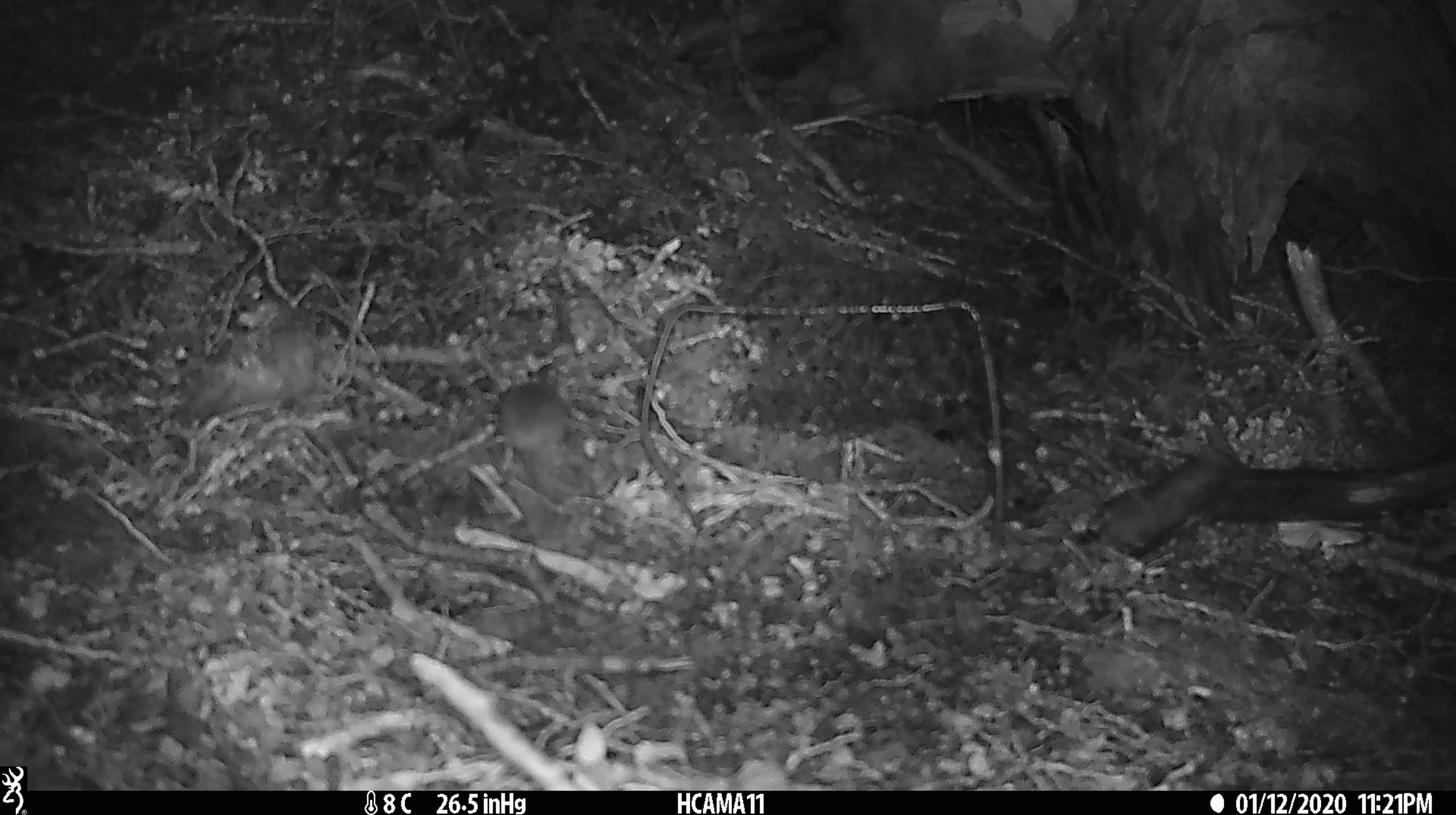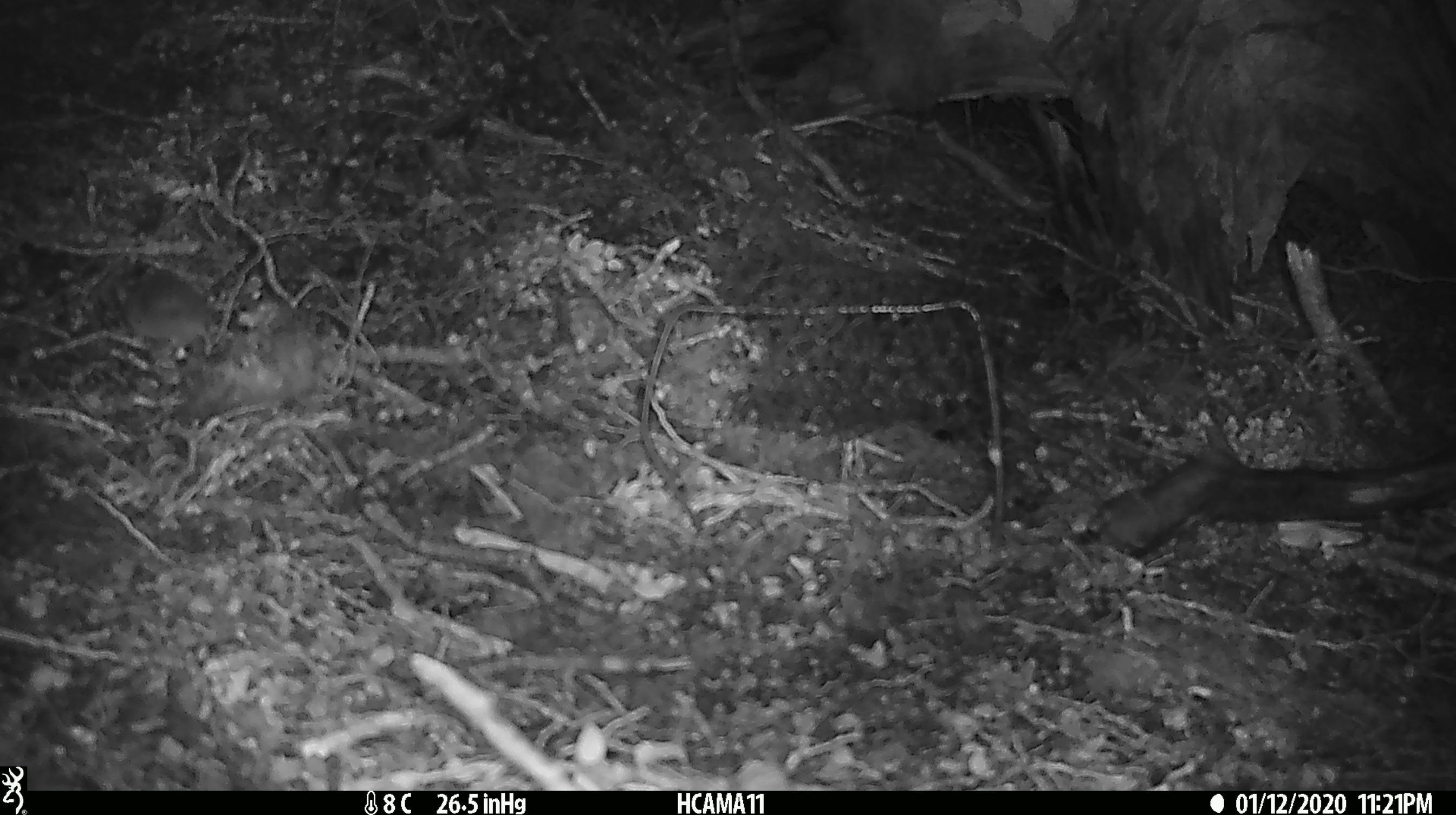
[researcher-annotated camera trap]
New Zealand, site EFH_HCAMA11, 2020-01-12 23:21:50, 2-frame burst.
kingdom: Animalia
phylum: Chordata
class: Mammalia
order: Rodentia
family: Muridae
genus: Mus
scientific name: Mus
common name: mouse